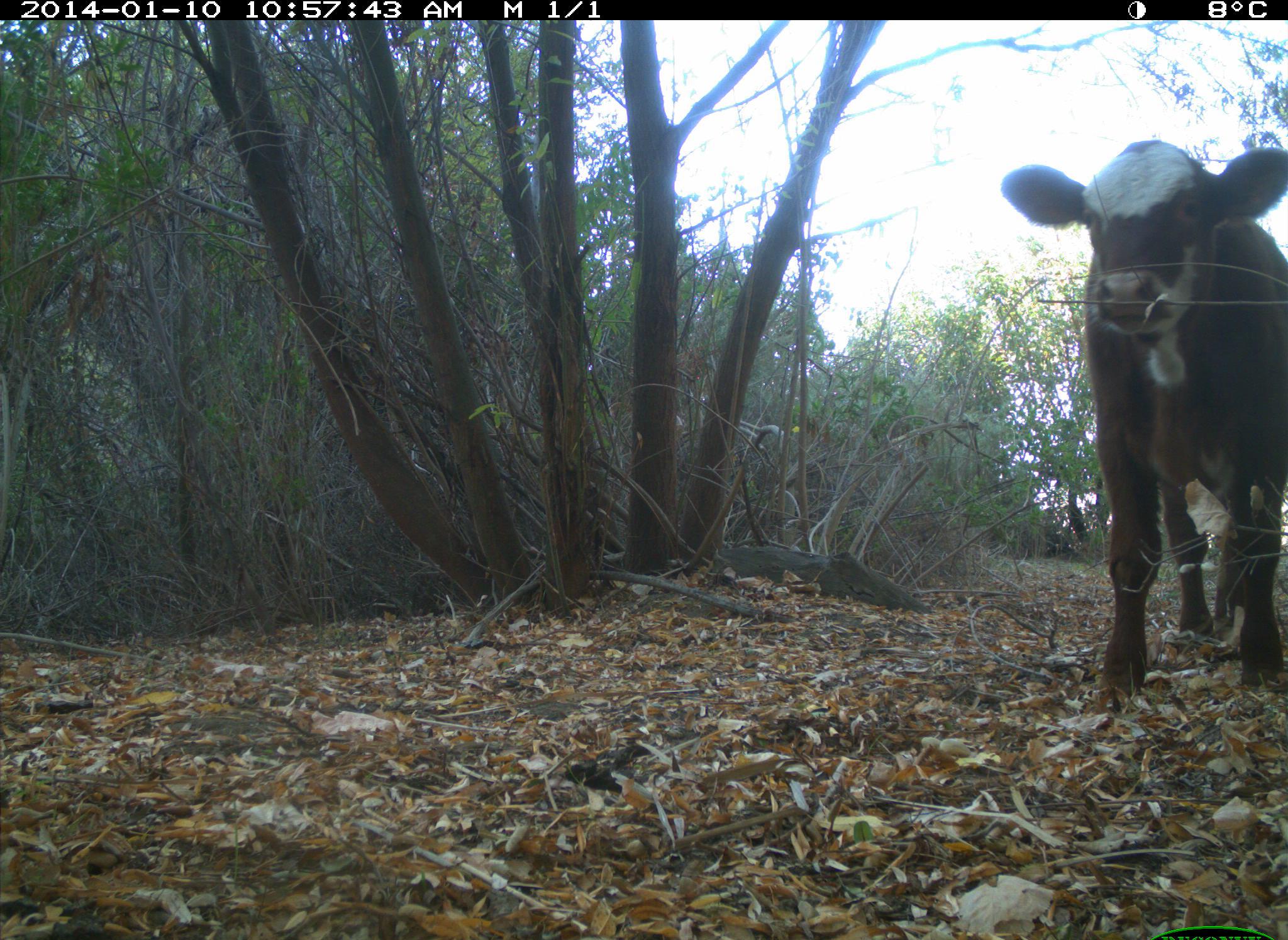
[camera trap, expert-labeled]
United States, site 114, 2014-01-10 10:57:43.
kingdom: Animalia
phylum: Chordata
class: Mammalia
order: Artiodactyla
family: Bovidae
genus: Bos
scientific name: Bos taurus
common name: cow